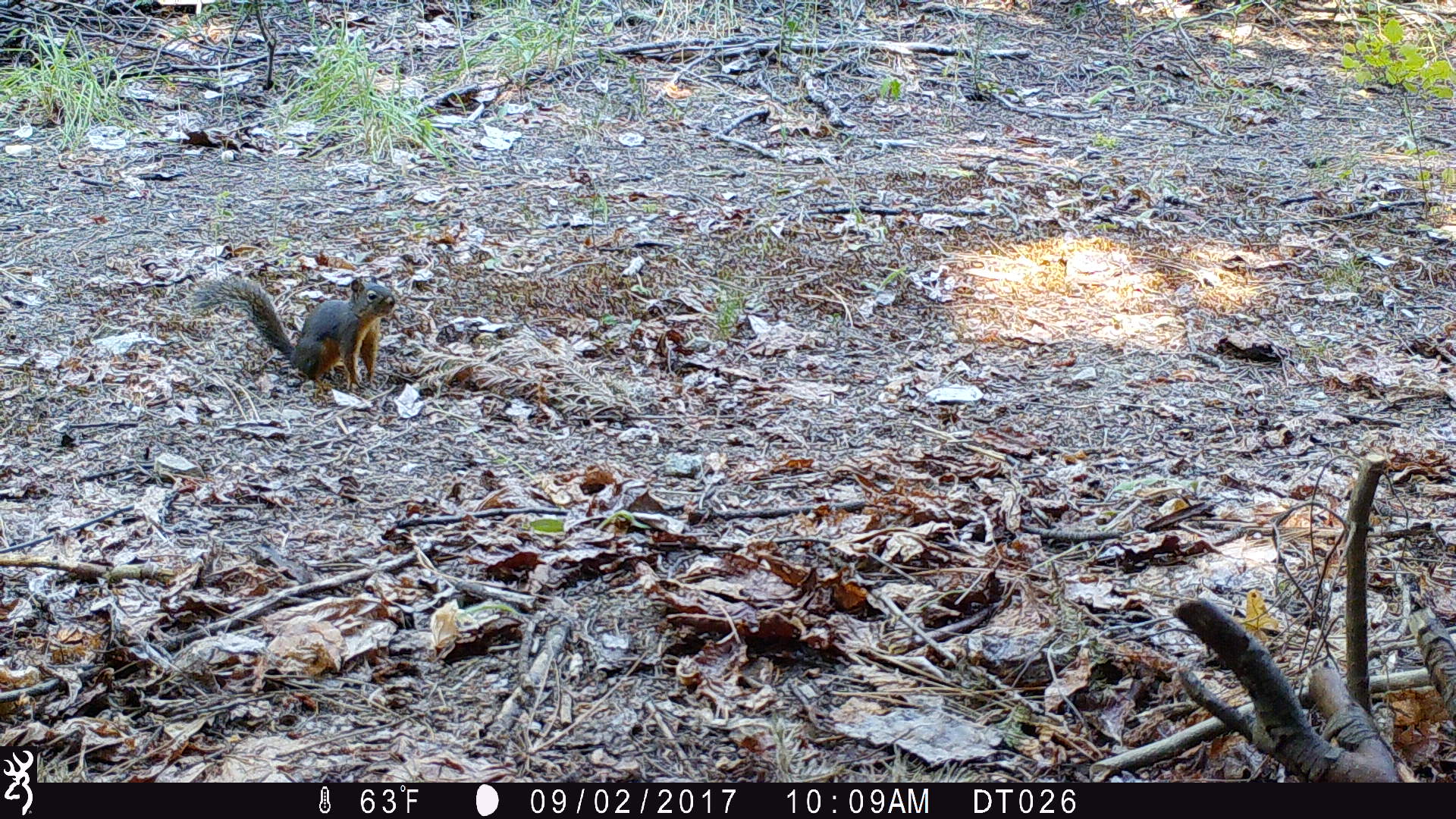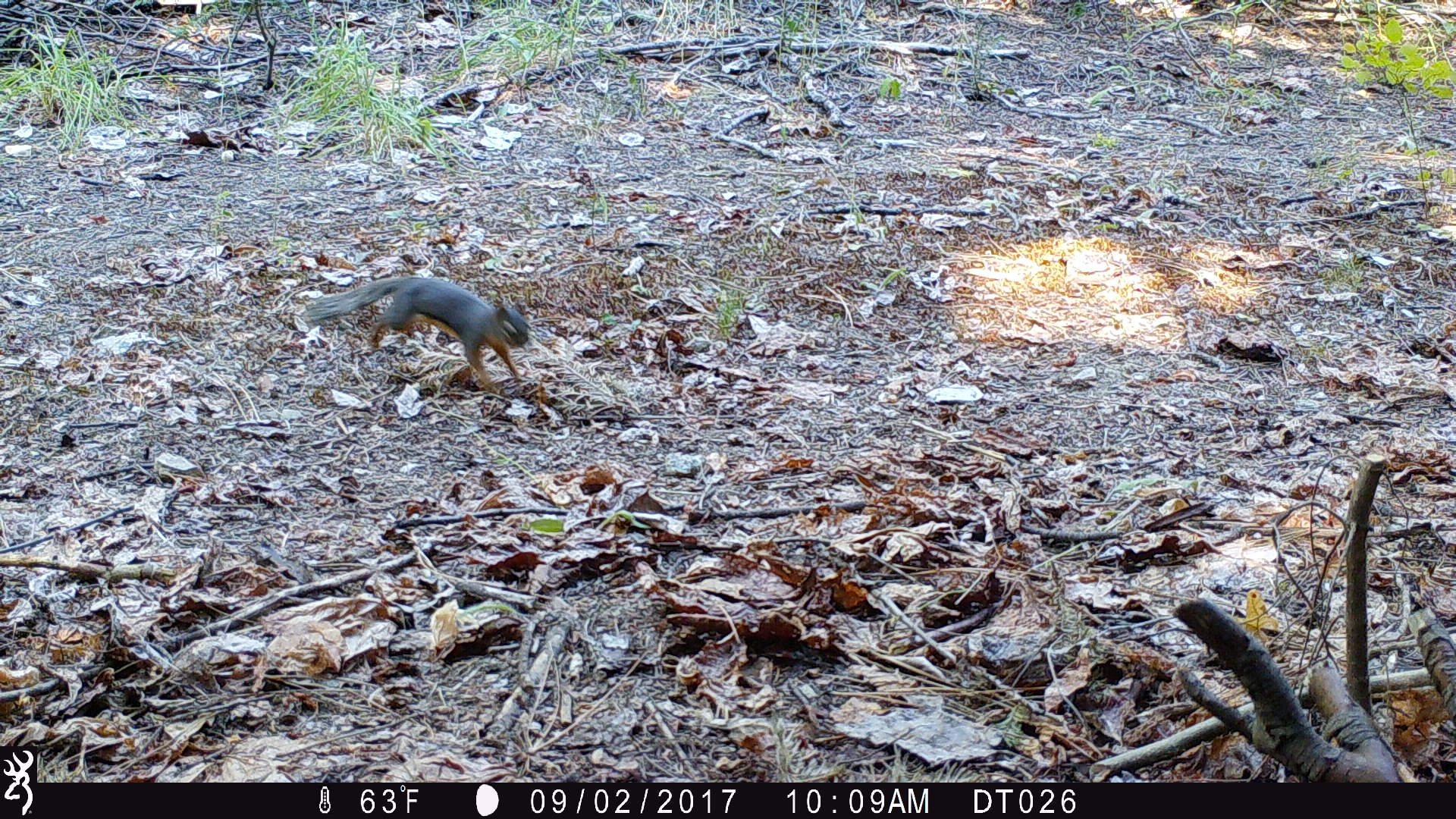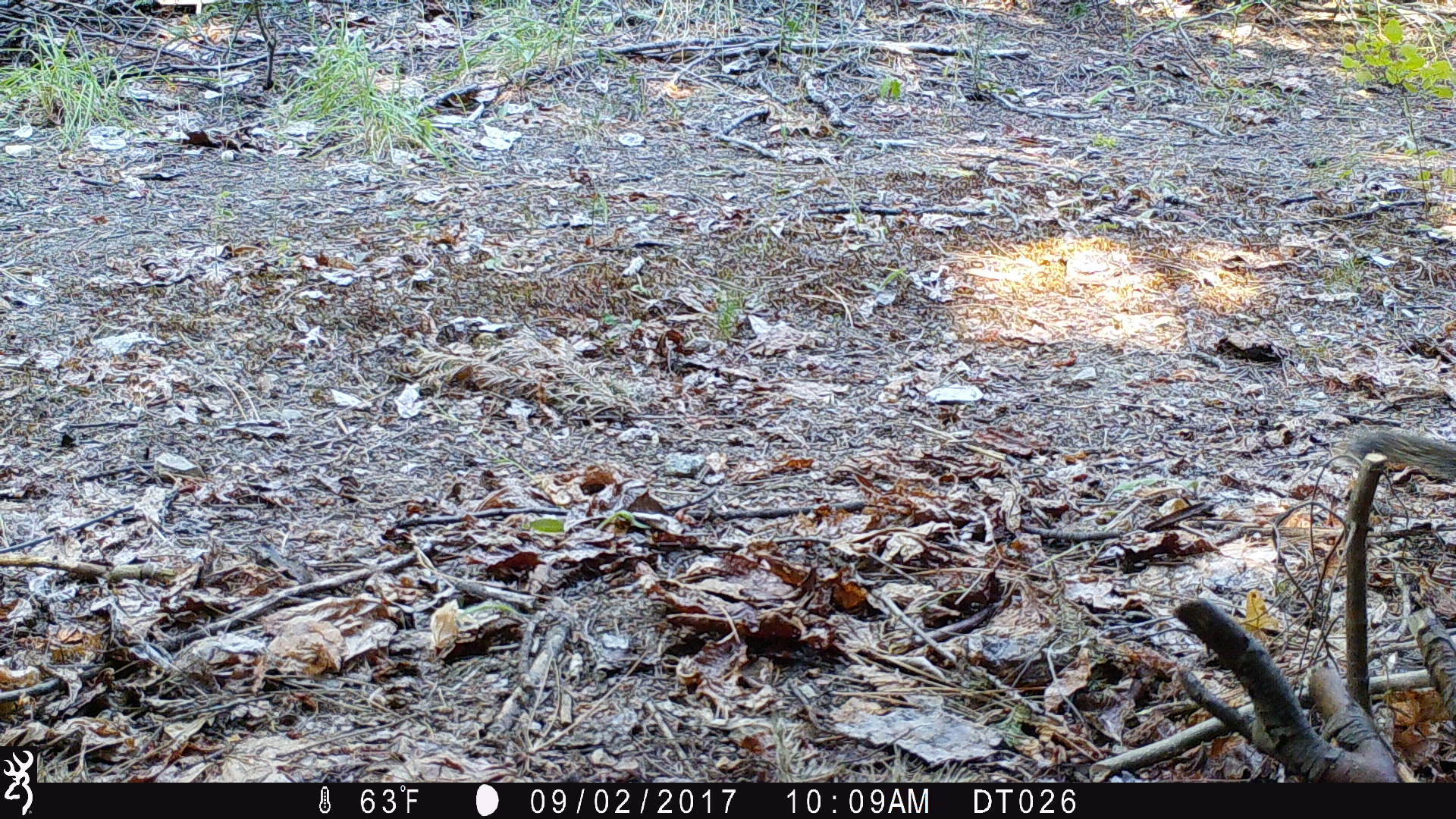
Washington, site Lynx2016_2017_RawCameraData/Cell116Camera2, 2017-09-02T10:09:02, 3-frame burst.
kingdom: Animalia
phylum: Chordata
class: Mammalia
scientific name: Mammalia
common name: small mammal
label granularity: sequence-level